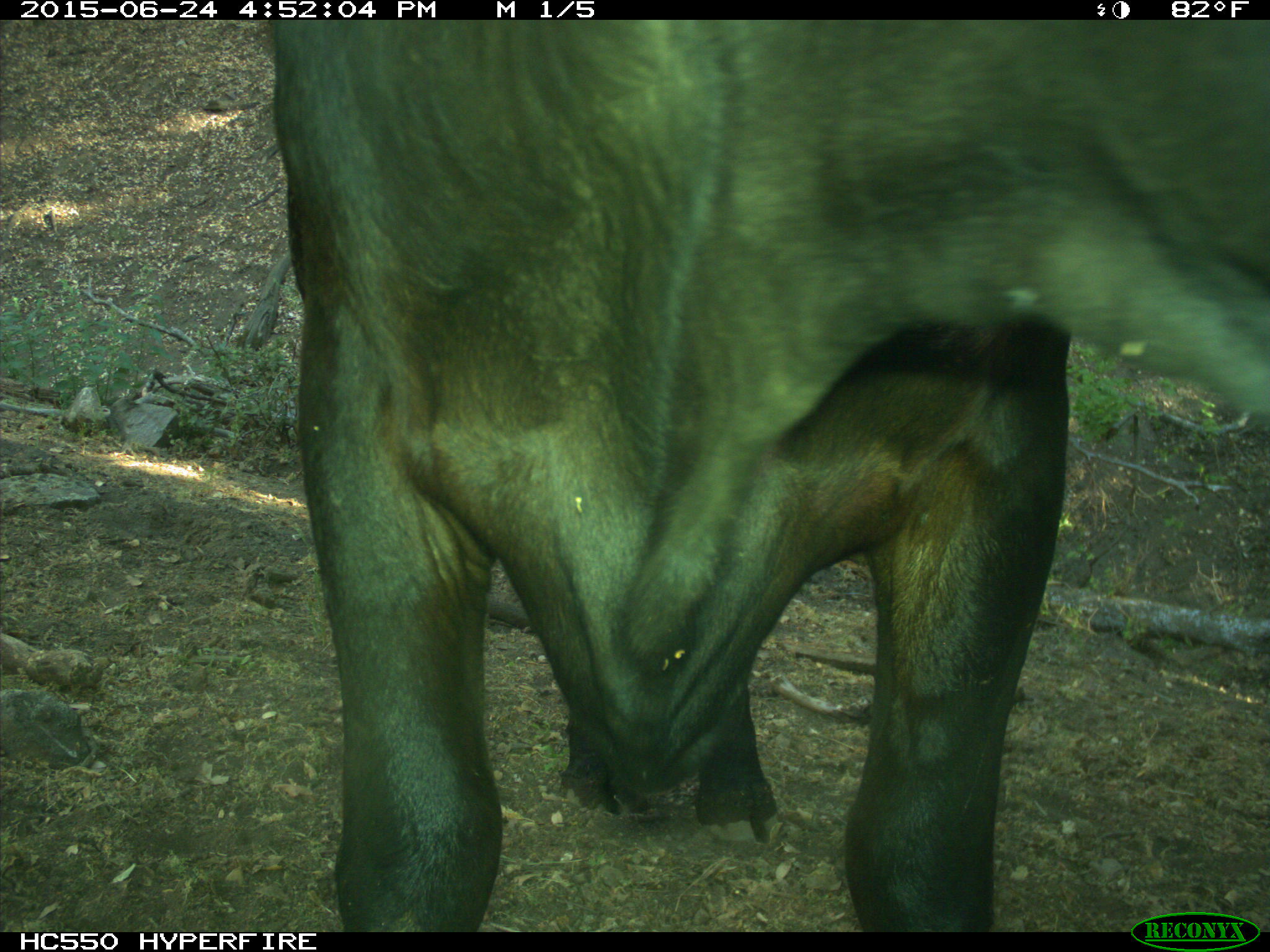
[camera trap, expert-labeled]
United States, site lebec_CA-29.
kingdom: Animalia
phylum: Chordata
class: Mammalia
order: Artiodactyla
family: Bovidae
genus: Bos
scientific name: Bos taurus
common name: domestic cow